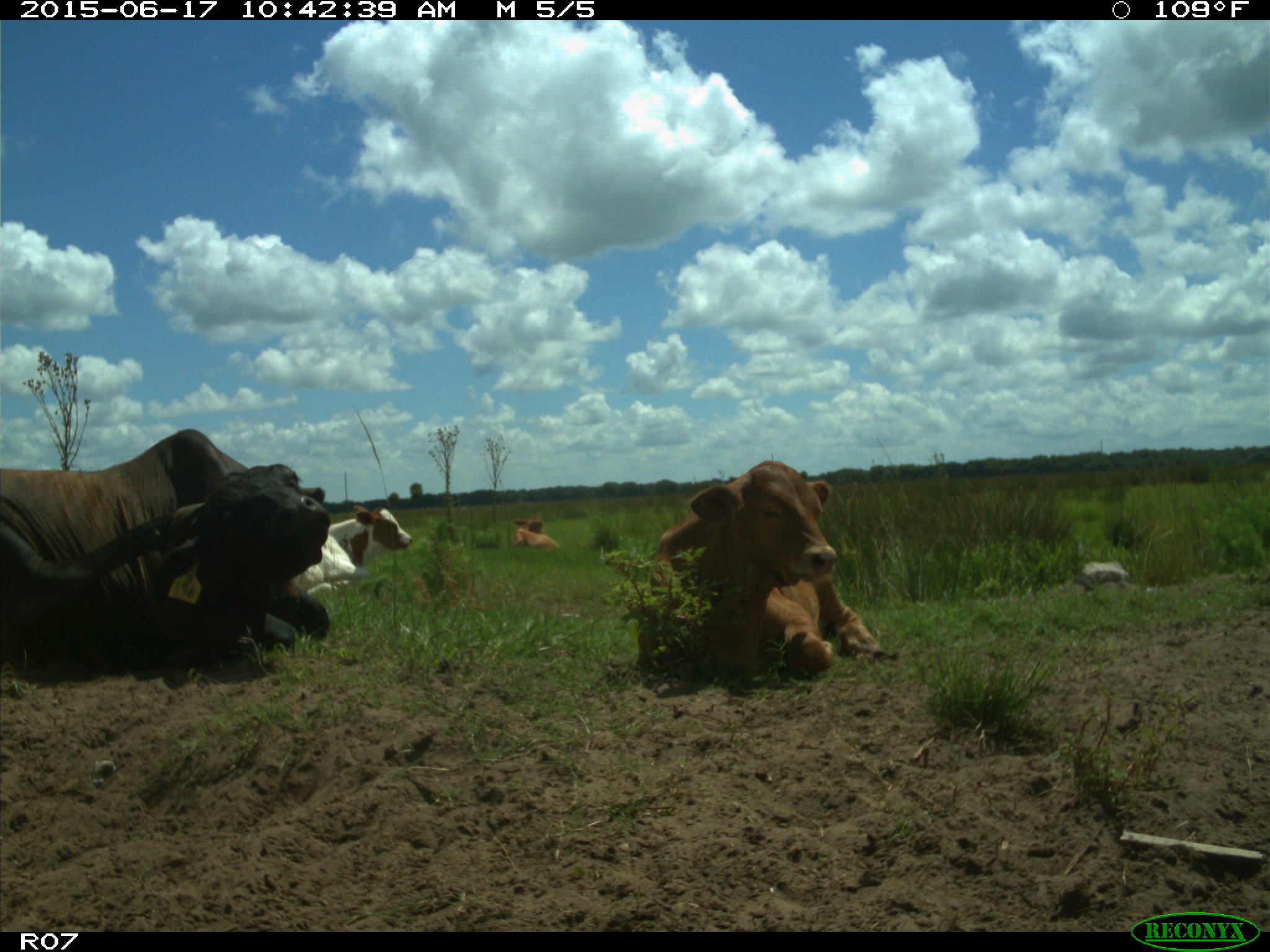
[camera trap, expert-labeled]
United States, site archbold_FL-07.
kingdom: Animalia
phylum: Chordata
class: Mammalia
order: Artiodactyla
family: Bovidae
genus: Bos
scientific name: Bos taurus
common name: domestic cow